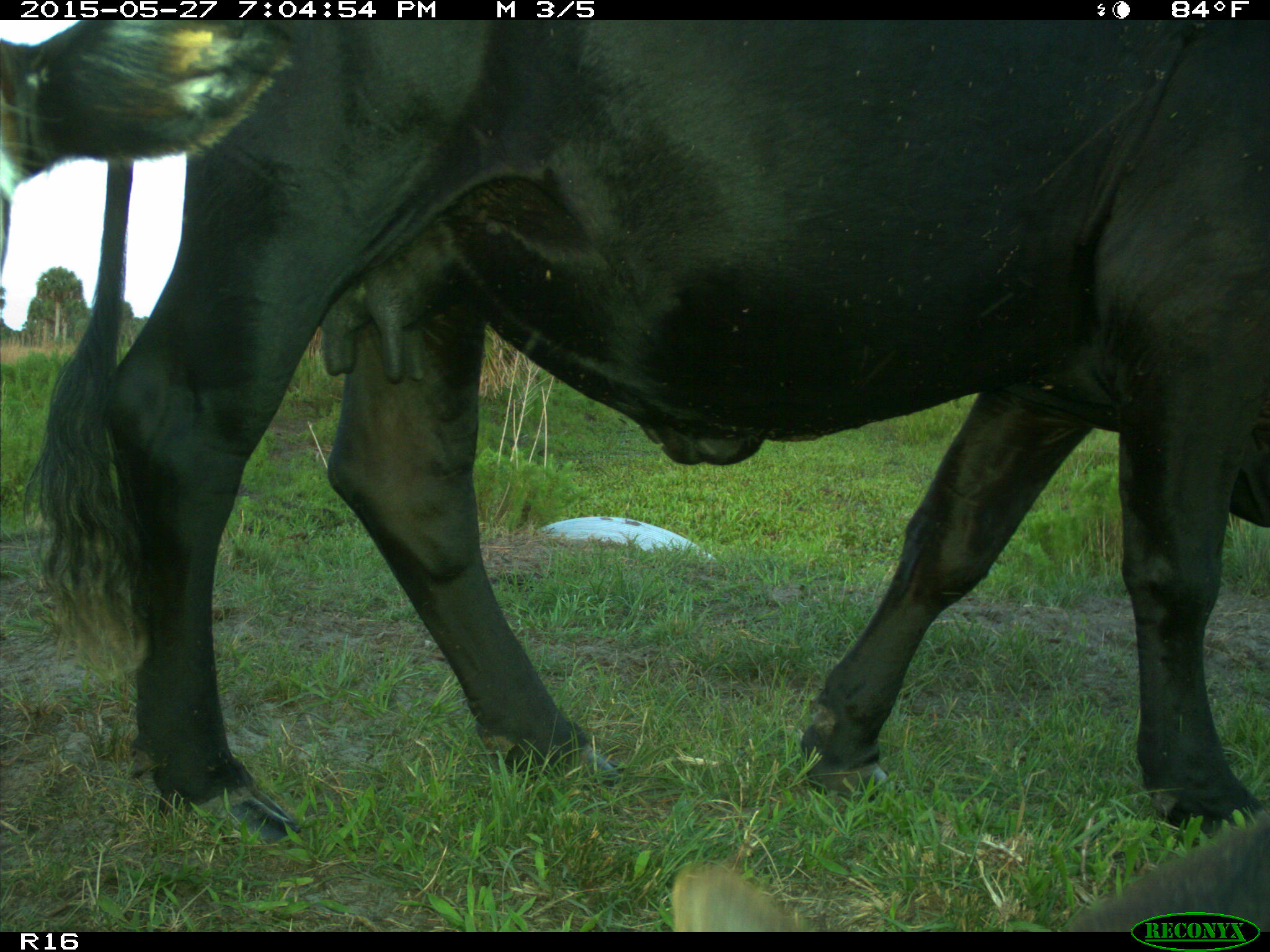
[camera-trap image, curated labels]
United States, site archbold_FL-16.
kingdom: Animalia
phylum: Chordata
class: Mammalia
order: Artiodactyla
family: Bovidae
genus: Bos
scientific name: Bos taurus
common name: domestic cow